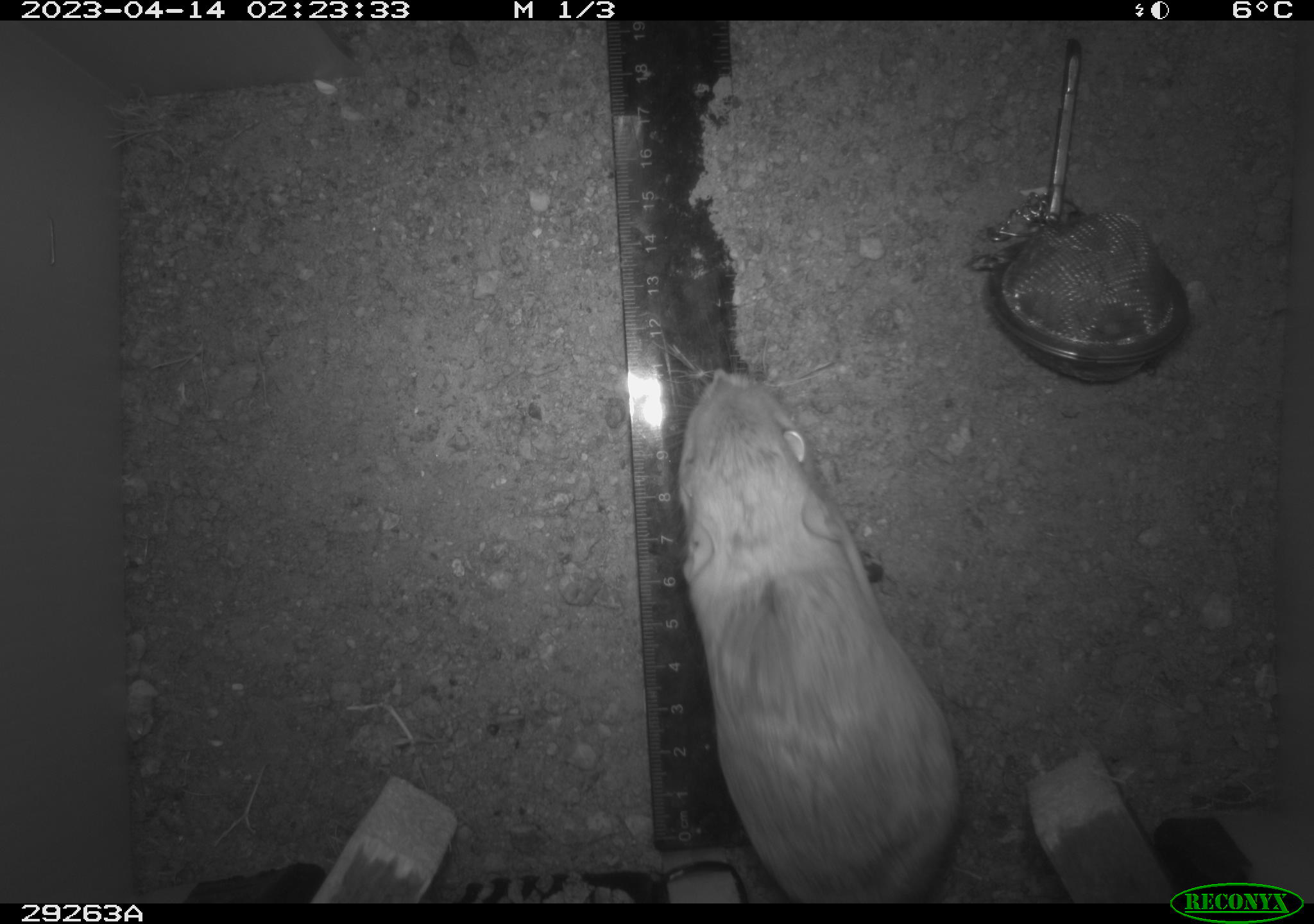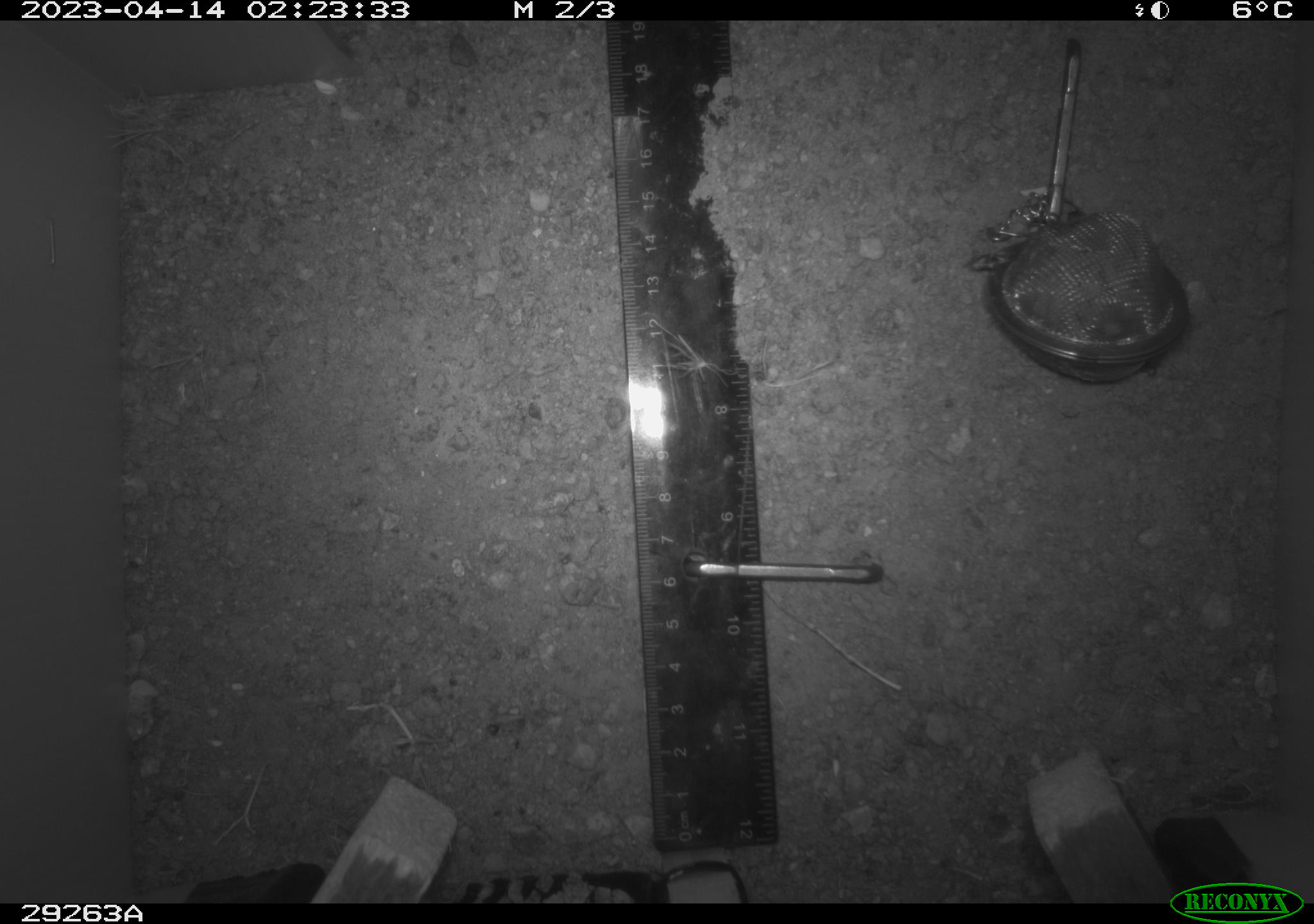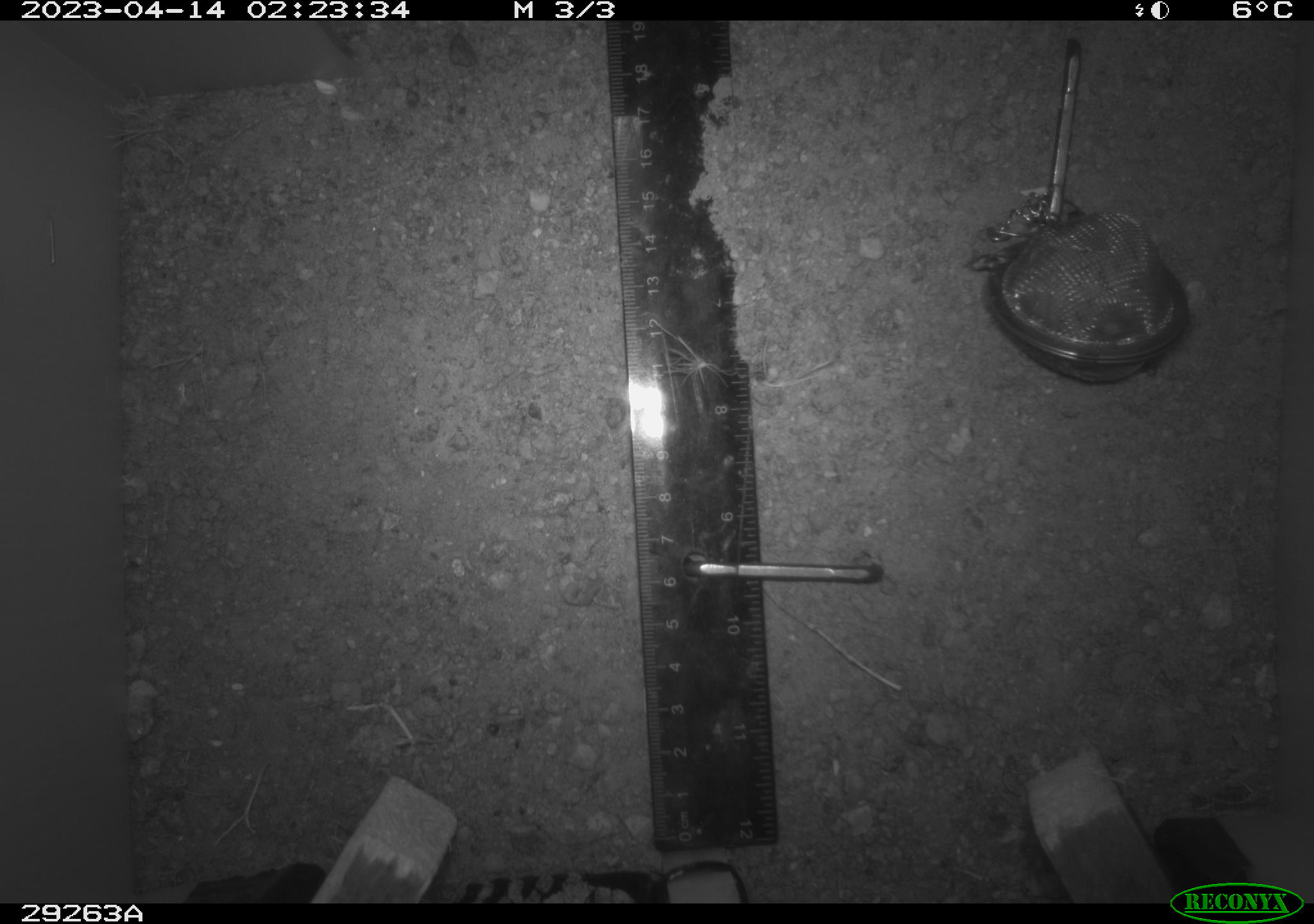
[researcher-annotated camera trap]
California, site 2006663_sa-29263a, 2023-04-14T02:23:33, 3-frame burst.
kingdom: Animalia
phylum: Chordata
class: Mammalia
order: Rodentia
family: Heteromyidae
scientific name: Heteromyidae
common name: kangaroo rats and pocket mice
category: heteromyidae family